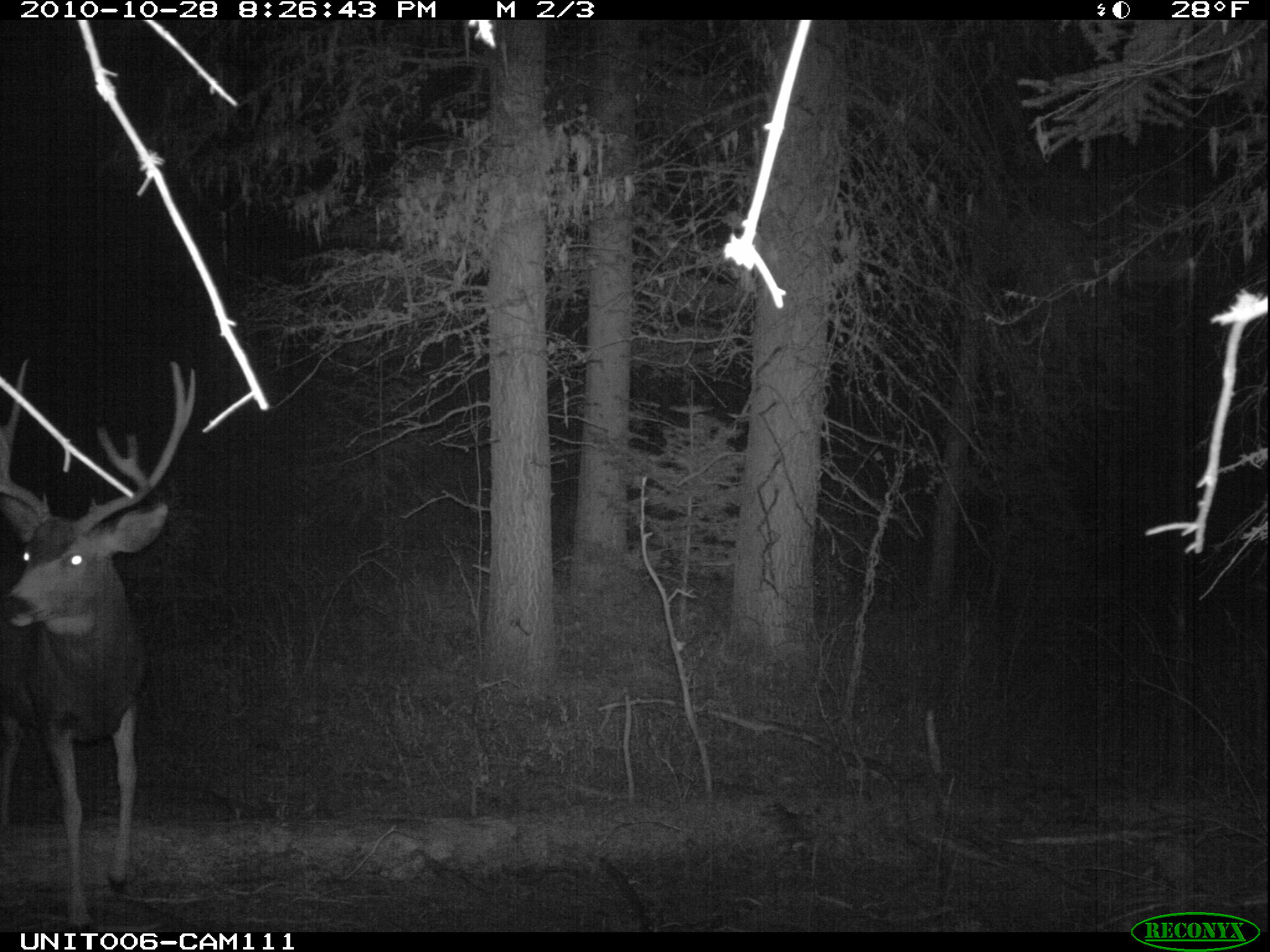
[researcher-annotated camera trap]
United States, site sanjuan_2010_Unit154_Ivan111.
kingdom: Animalia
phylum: Chordata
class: Mammalia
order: Artiodactyla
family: Cervidae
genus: Odocoileus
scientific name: Odocoileus hemionus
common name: mule deer